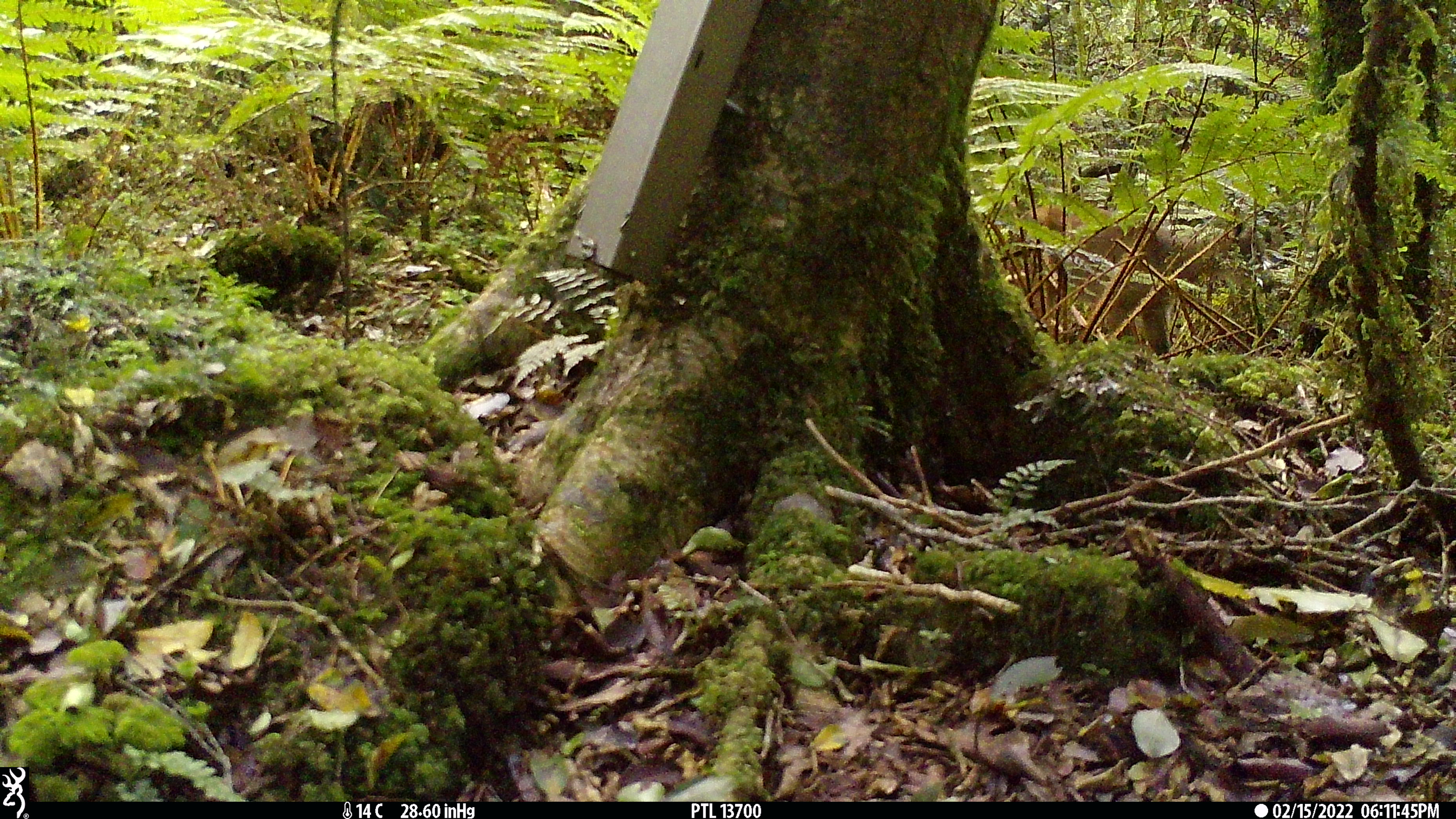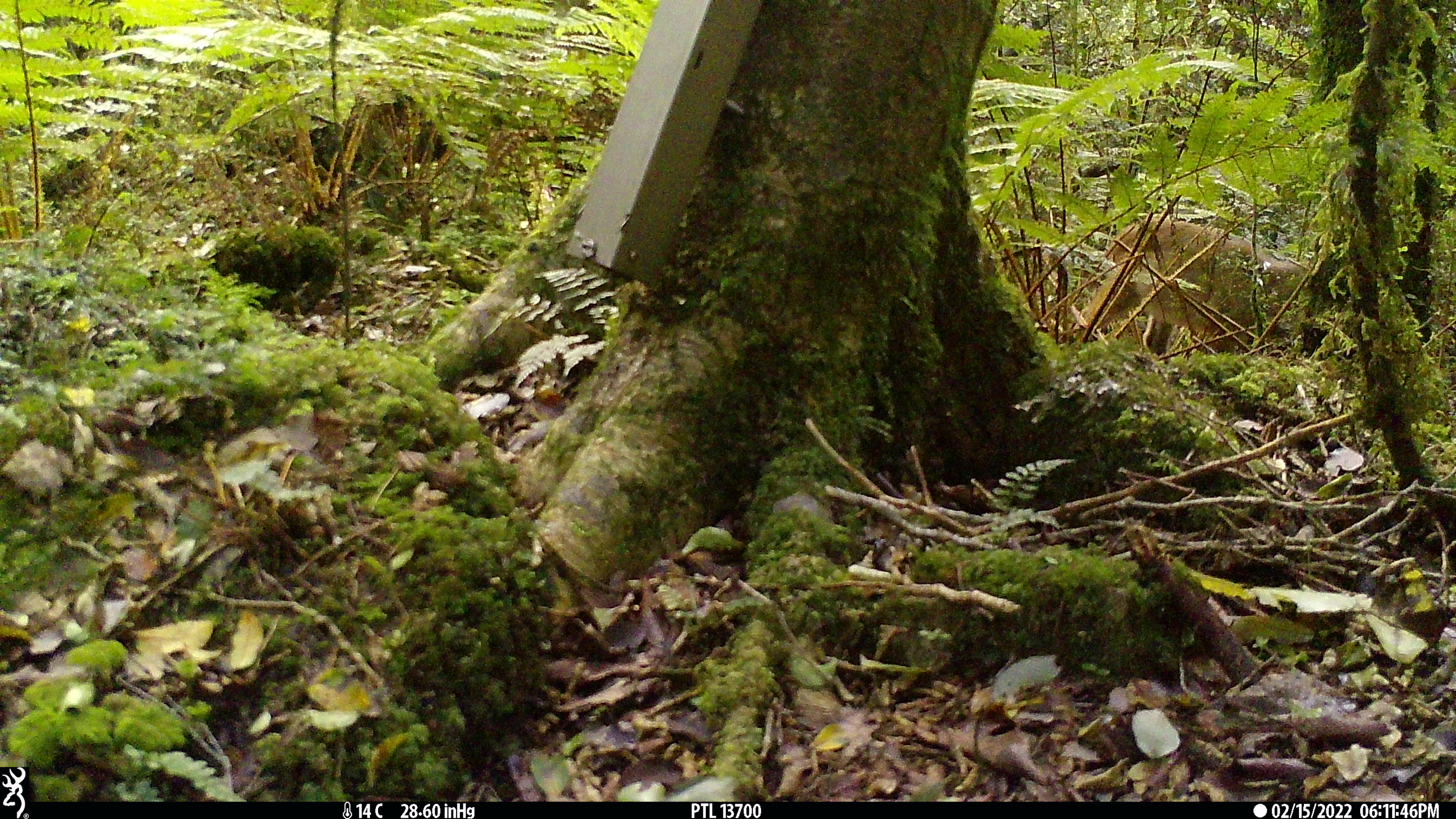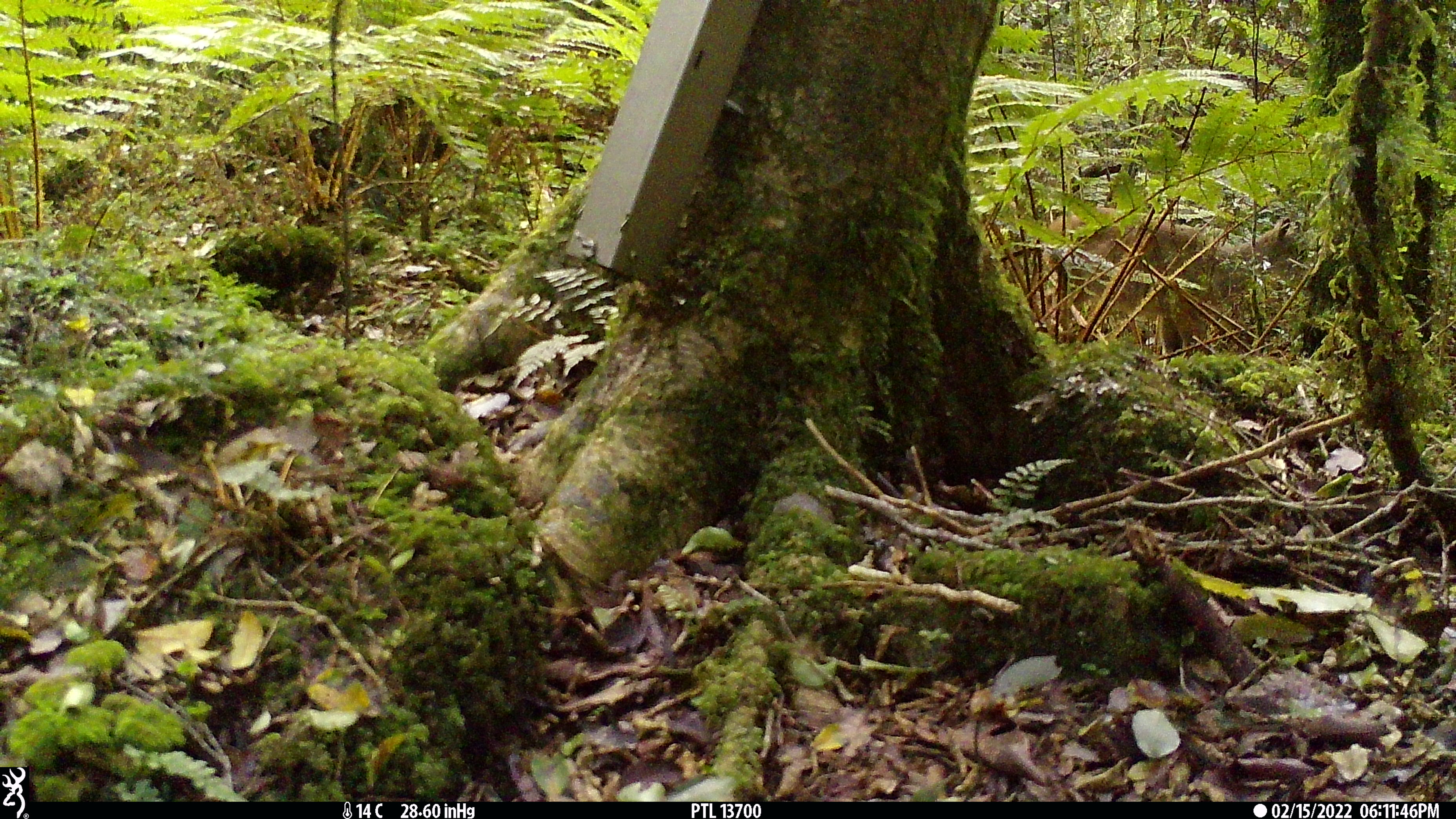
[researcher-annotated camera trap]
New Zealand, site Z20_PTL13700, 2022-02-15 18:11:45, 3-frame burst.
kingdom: Animalia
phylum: Chordata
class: Mammalia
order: Artiodactyla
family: Bovidae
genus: Nilgiritragus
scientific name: Nilgiritragus hylocrius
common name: tahr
Tahr (Nilgiritragus hylocrius).